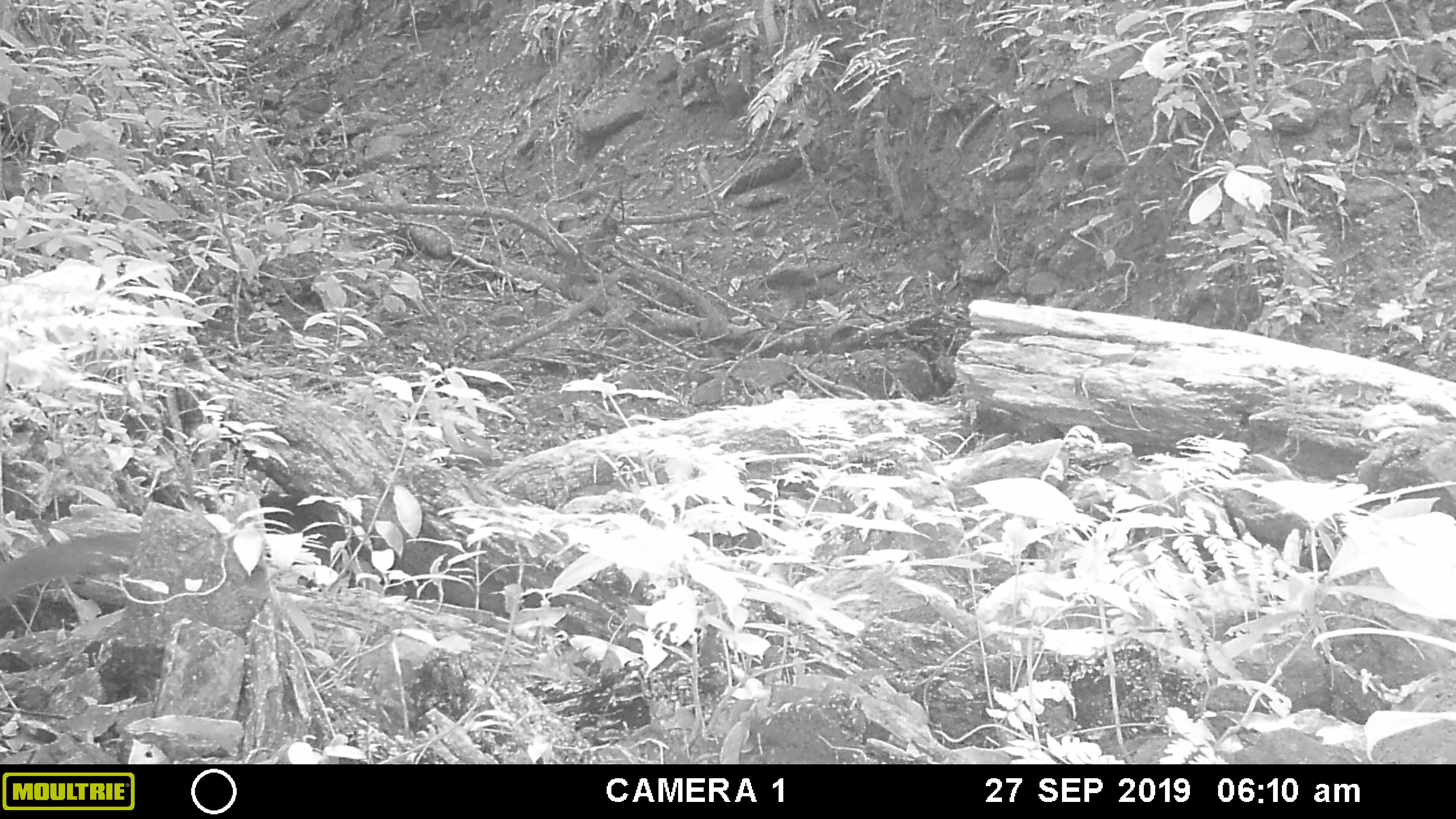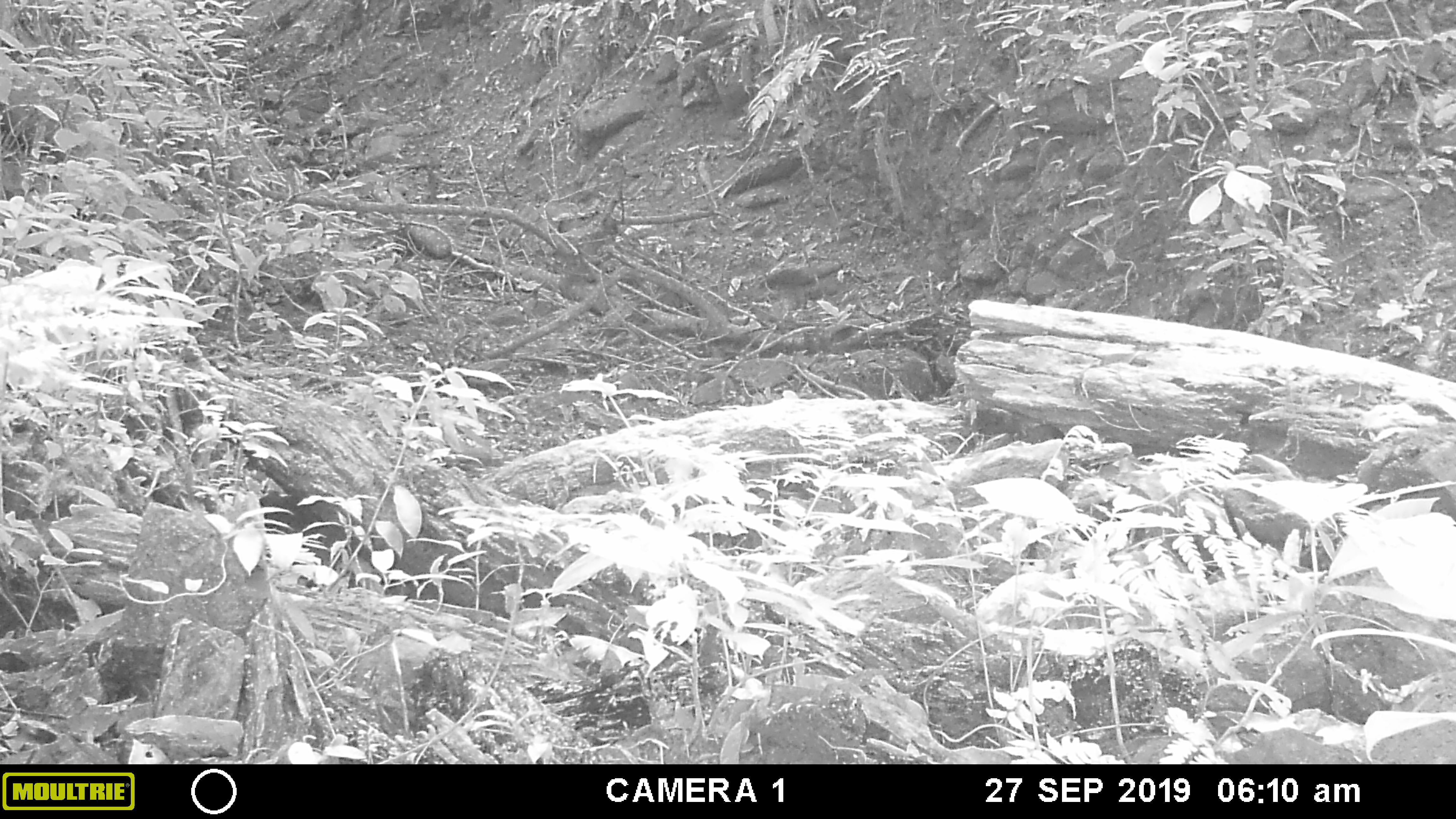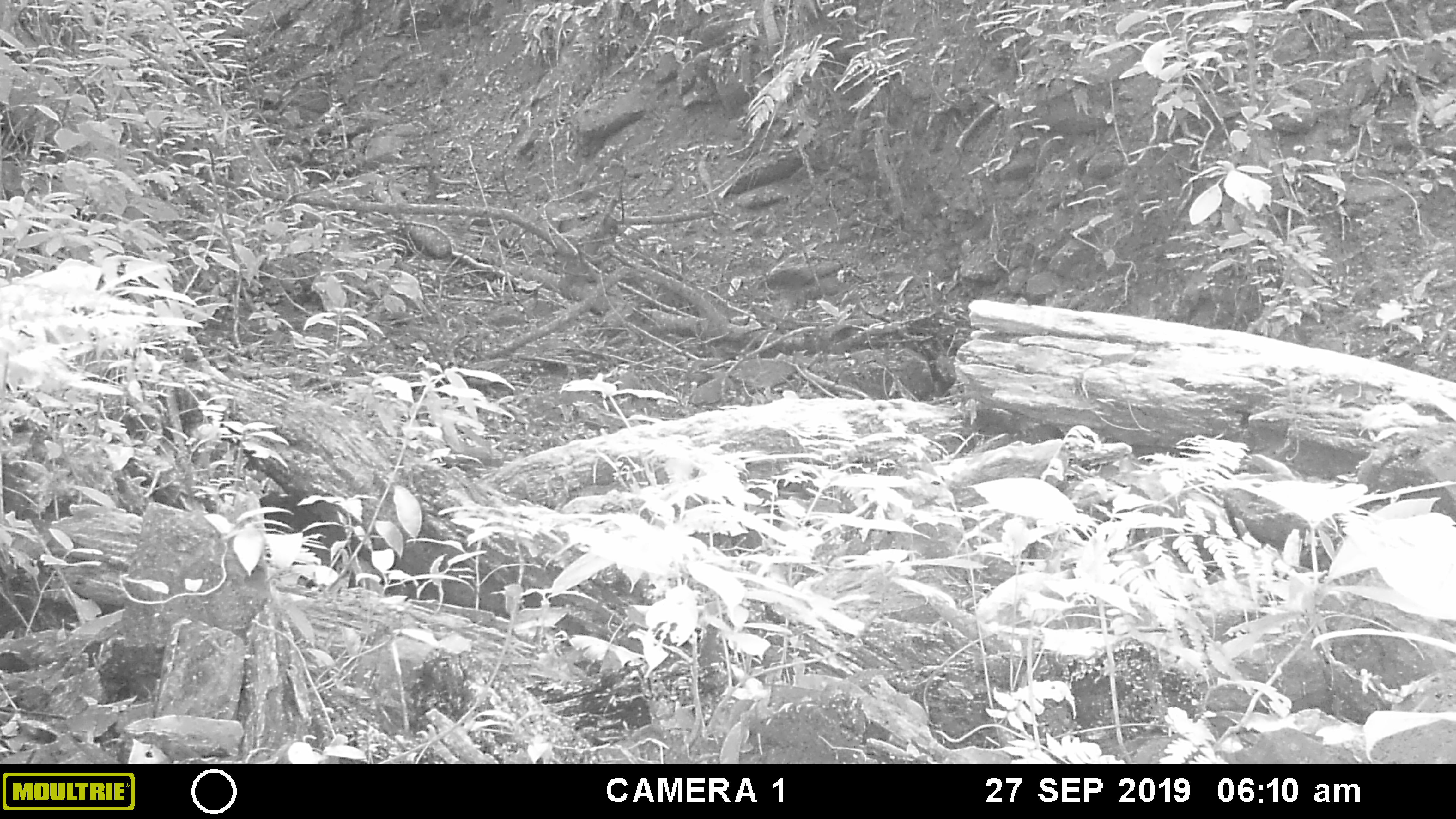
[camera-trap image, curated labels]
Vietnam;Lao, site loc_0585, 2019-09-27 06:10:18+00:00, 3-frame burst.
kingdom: Animalia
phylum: Chordata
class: Mammalia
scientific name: Mammalia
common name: mammal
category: unidentified small mammal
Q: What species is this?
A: Unidentified small mammal (mammal) (Mammalia).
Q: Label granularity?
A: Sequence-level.